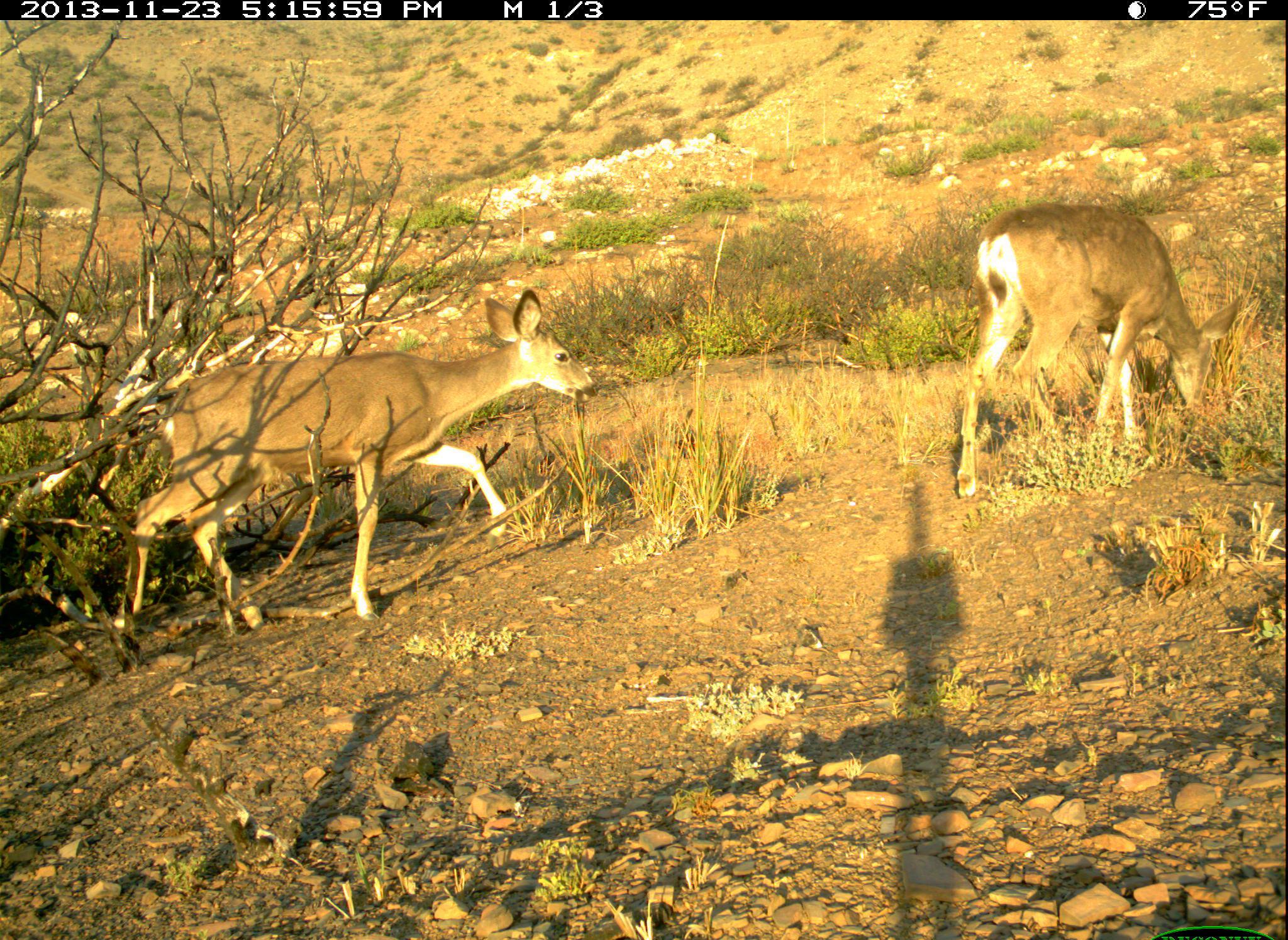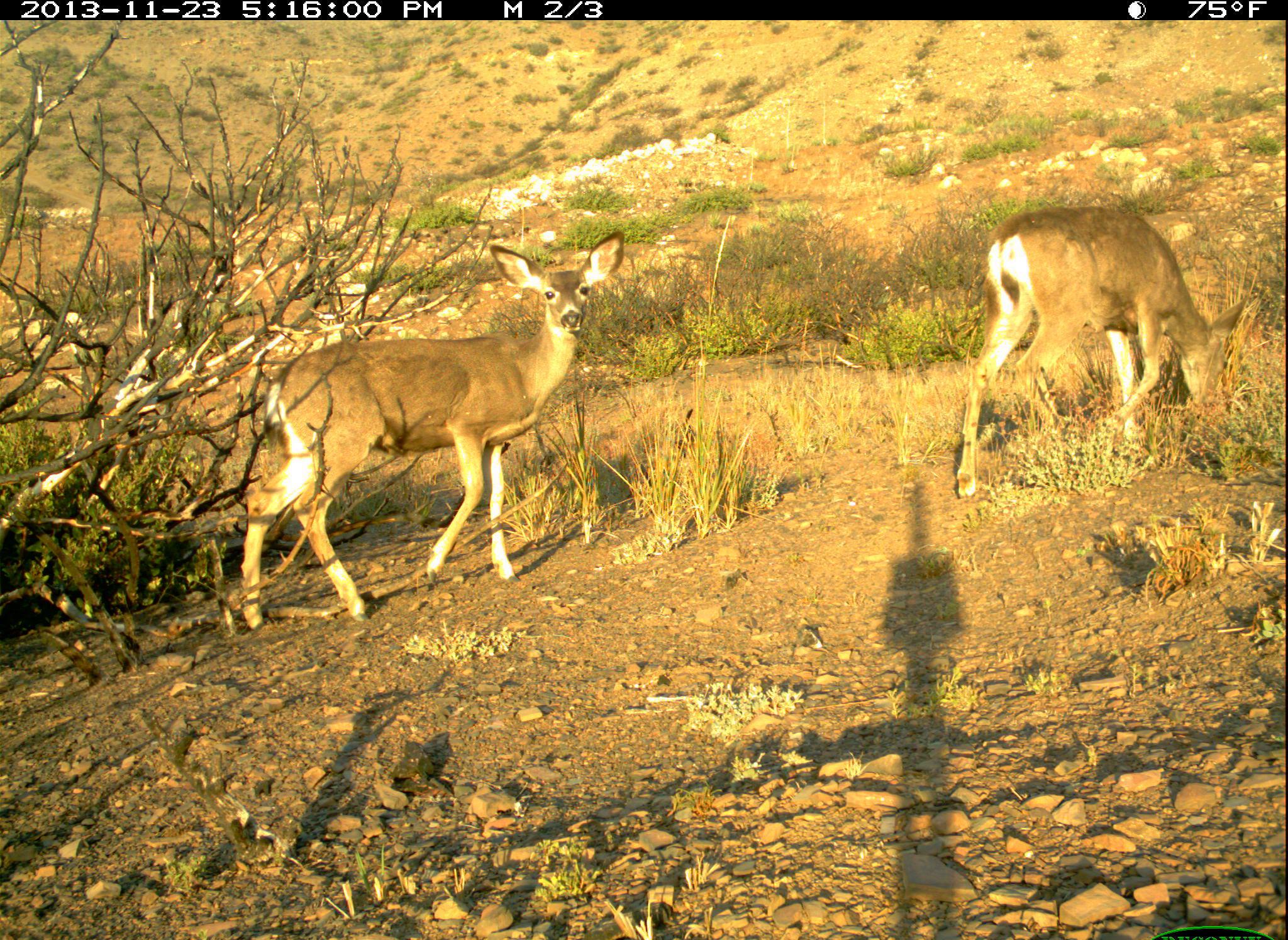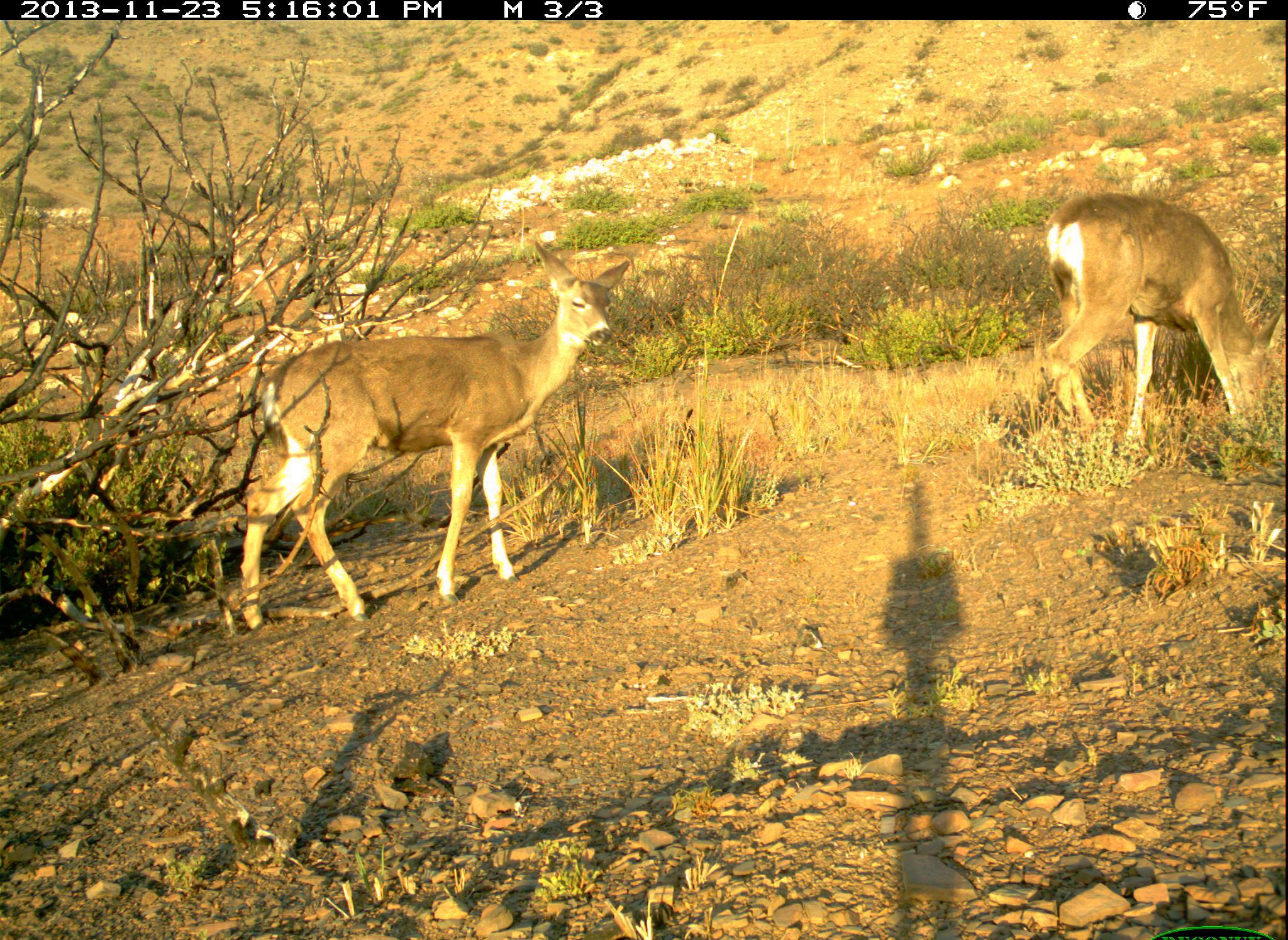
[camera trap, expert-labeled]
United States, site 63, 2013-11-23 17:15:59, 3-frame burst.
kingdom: Animalia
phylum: Chordata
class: Mammalia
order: Artiodactyla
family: Cervidae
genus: Odocoileus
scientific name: Odocoileus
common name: deer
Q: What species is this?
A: Deer (Odocoileus).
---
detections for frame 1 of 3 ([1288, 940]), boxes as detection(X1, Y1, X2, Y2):
deer: detection(115, 287, 598, 632); detection(955, 203, 1246, 500)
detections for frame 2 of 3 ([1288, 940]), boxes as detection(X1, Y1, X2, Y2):
deer: detection(238, 230, 622, 634); detection(955, 206, 1249, 499)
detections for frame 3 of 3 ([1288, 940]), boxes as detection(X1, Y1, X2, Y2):
deer: detection(235, 240, 633, 632); detection(1033, 189, 1287, 457)